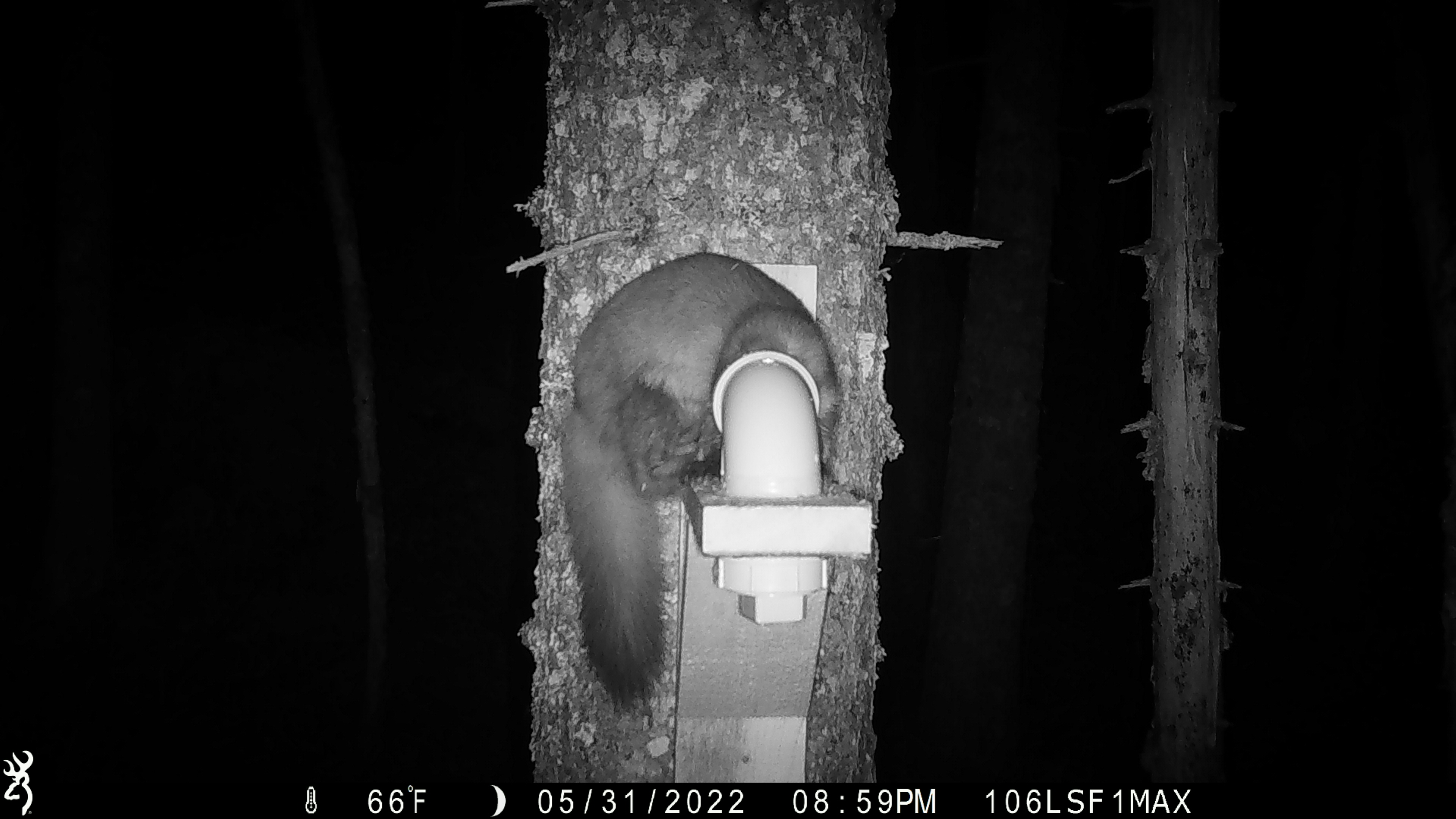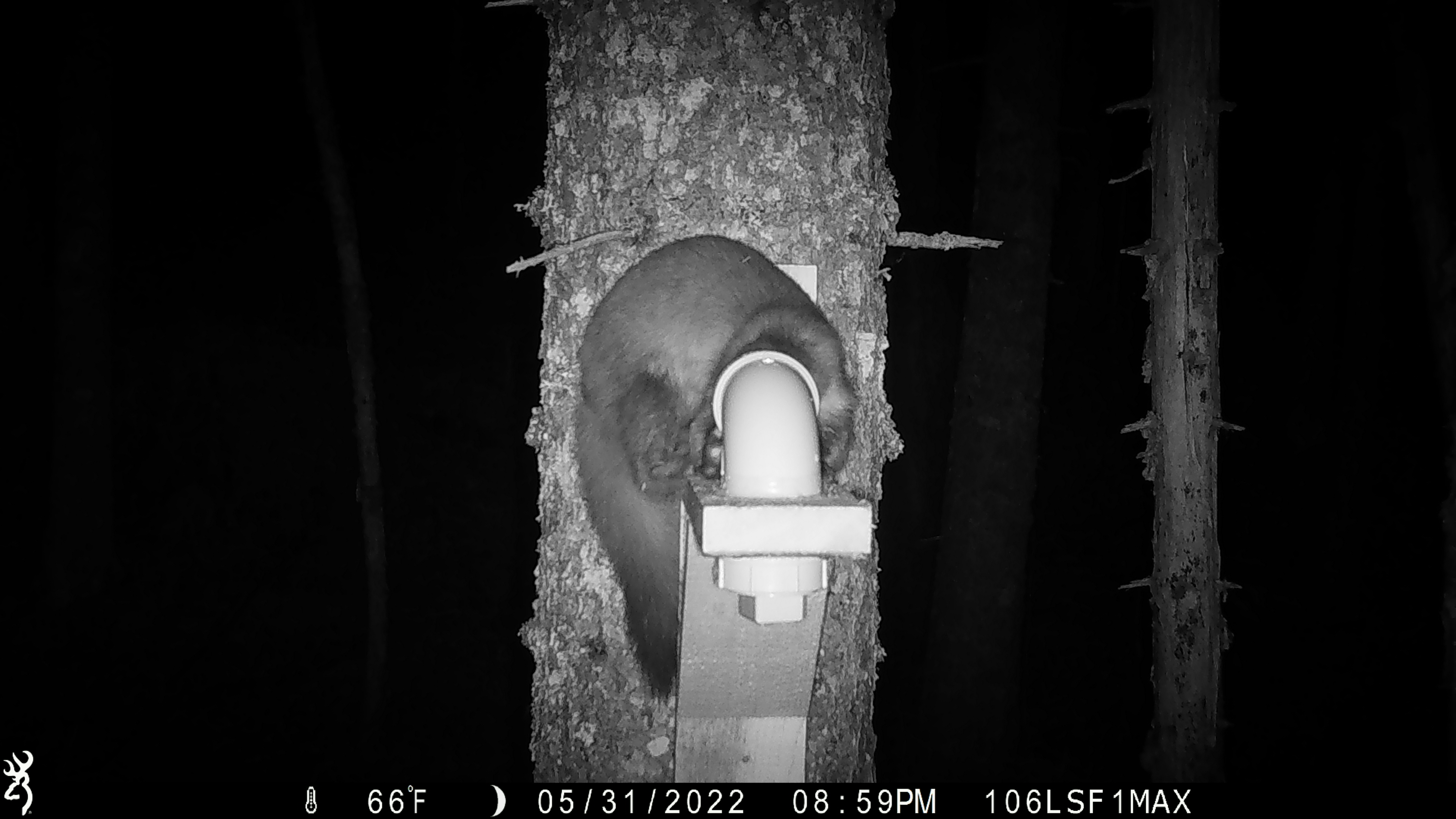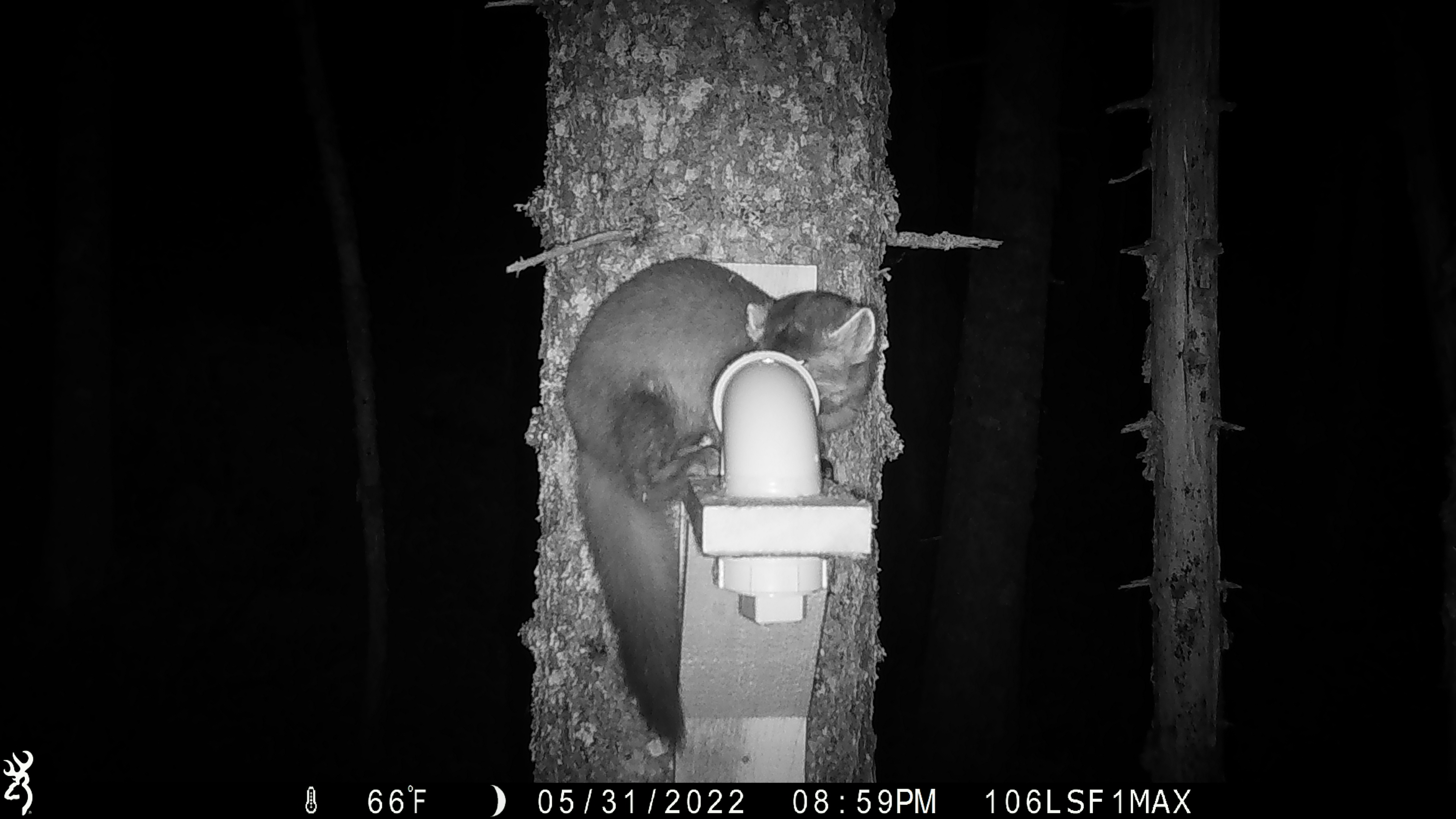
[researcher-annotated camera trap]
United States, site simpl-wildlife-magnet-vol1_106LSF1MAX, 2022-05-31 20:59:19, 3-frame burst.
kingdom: Animalia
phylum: Chordata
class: Mammalia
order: Carnivora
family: Mustelidae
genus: Martes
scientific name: Martes americana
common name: american marten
American marten (Martes americana).